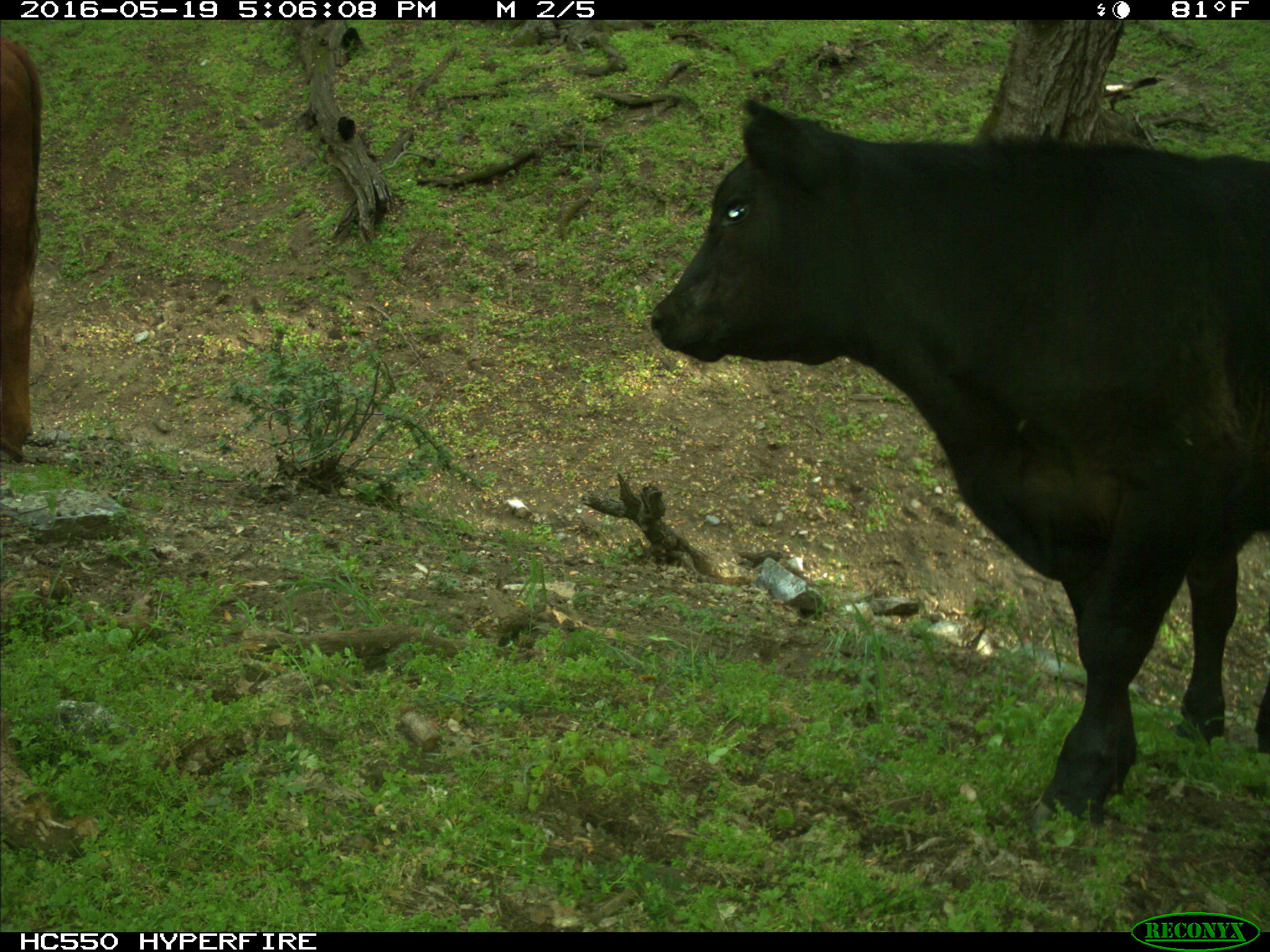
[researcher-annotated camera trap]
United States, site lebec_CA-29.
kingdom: Animalia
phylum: Chordata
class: Mammalia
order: Artiodactyla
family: Bovidae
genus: Bos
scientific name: Bos taurus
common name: domestic cow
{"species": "Bos taurus (domestic cow)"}